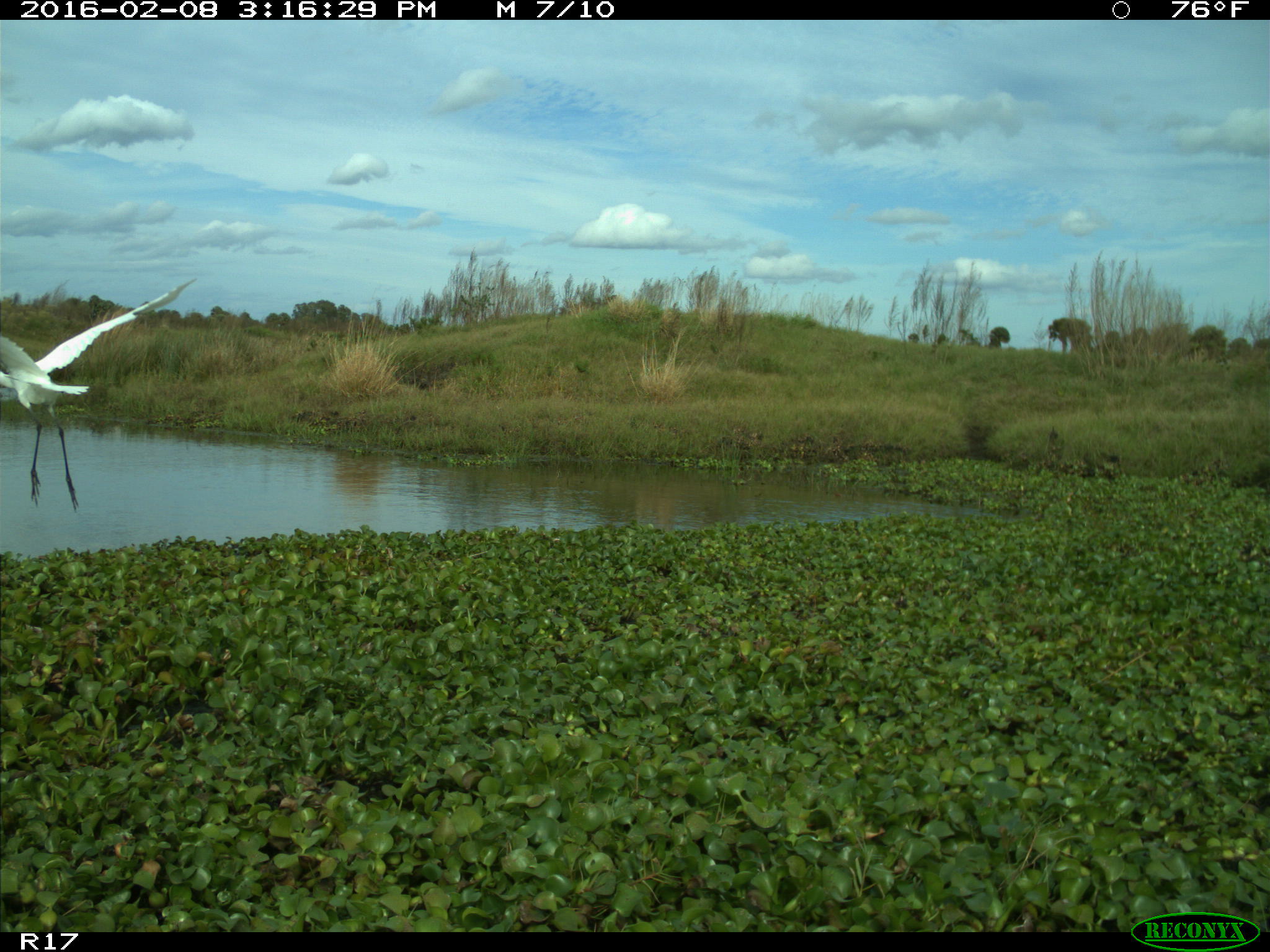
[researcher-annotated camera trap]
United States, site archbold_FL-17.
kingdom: Animalia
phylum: Chordata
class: Aves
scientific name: Aves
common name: birds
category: unidentified bird